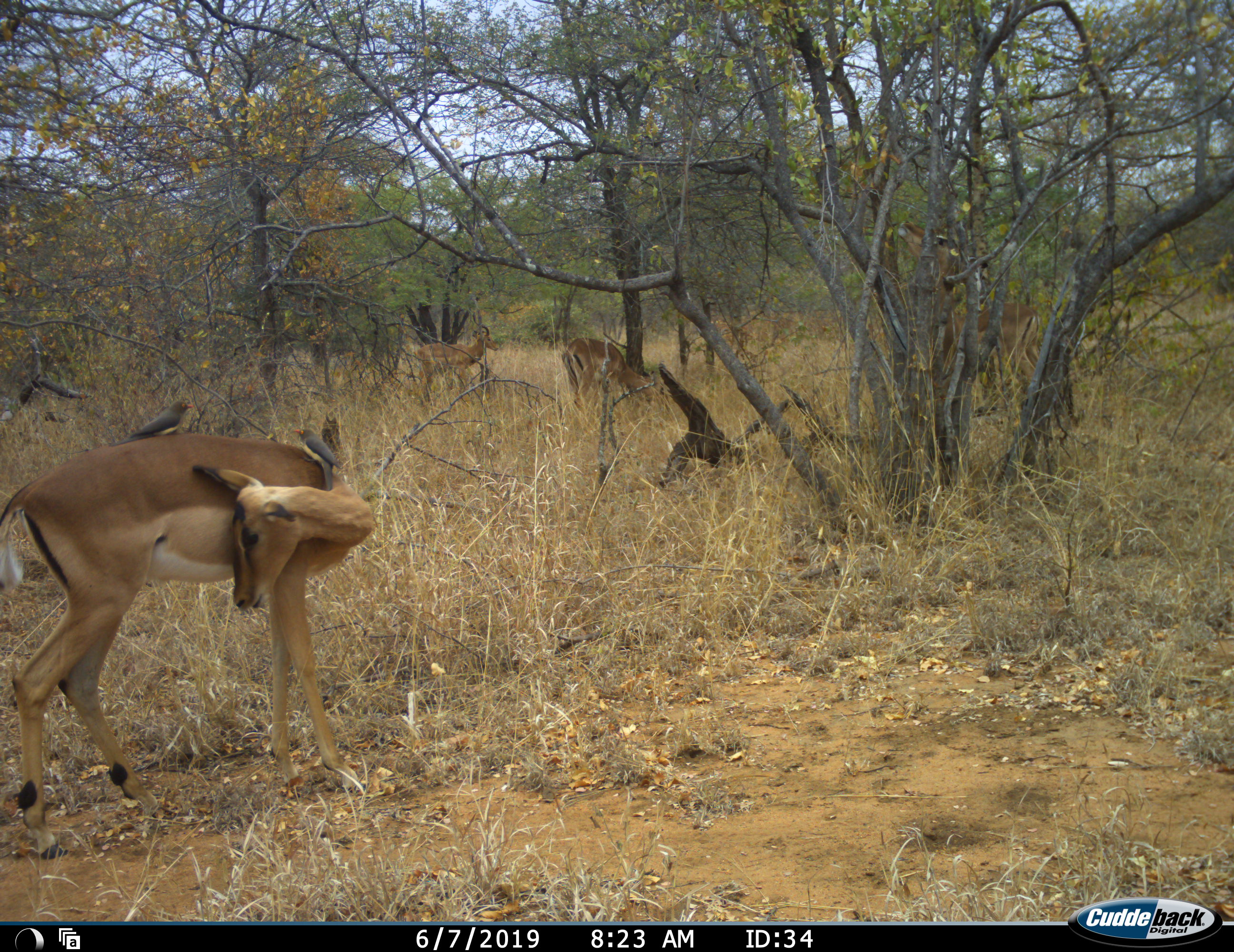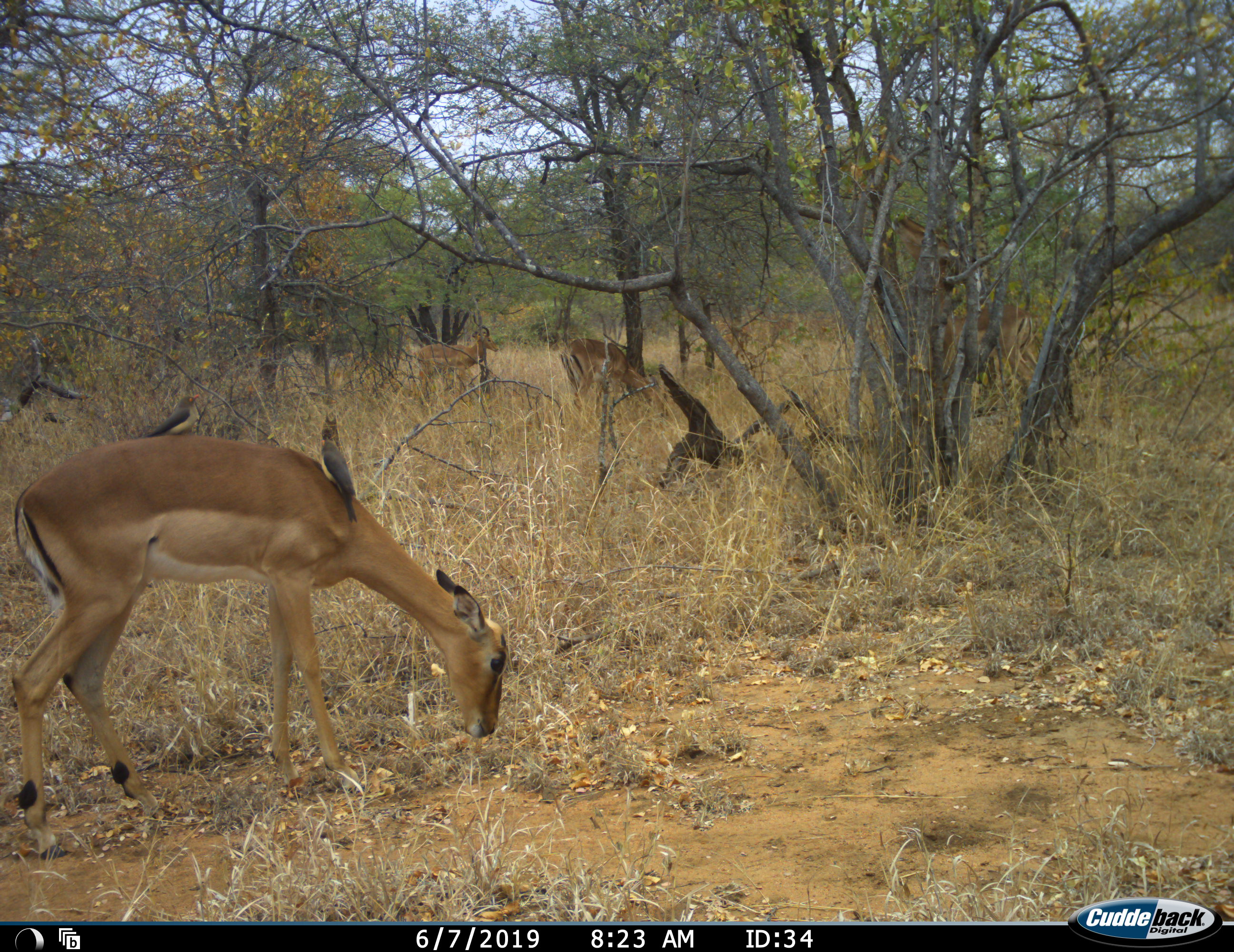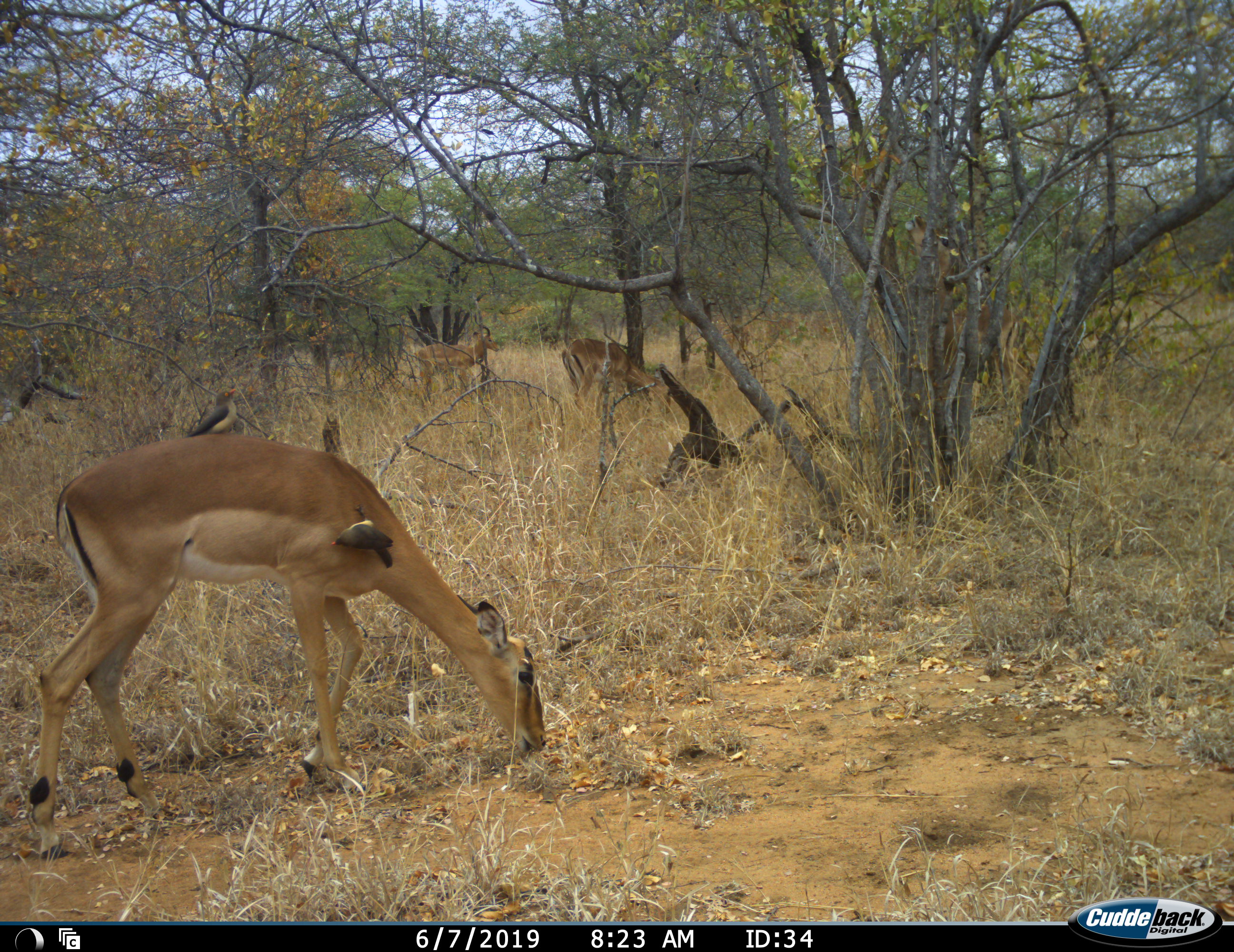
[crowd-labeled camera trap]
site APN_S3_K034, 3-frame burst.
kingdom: Animalia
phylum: Chordata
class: Mammalia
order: Artiodactyla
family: Bovidae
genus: Aepyceros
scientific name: Aepyceros melampus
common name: impala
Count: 3.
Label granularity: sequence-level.